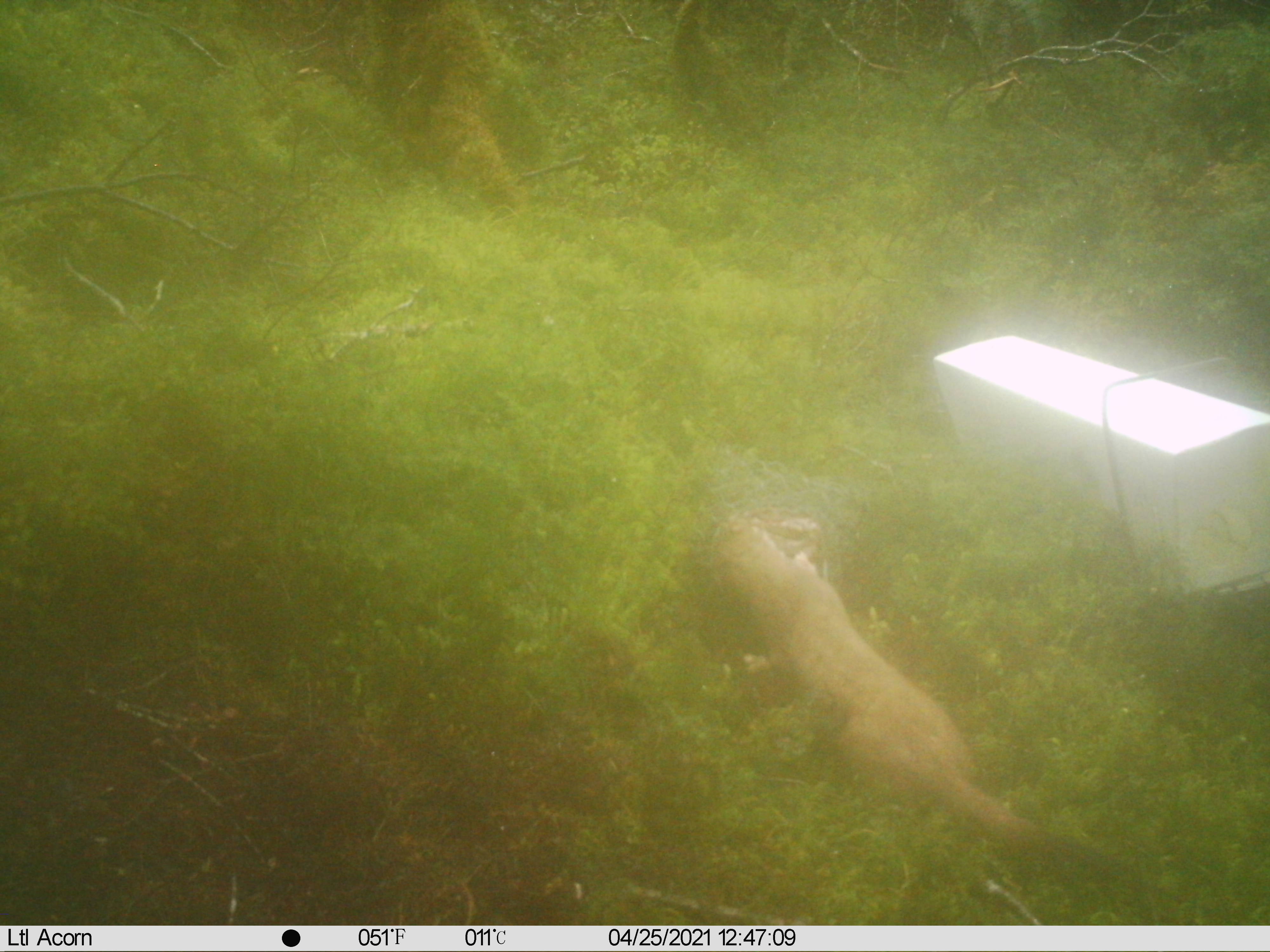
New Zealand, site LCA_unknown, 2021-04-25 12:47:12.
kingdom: Animalia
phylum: Chordata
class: Mammalia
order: Carnivora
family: Mustelidae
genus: Mustela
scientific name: Mustela erminea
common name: stoat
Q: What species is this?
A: Stoat (Mustela erminea).